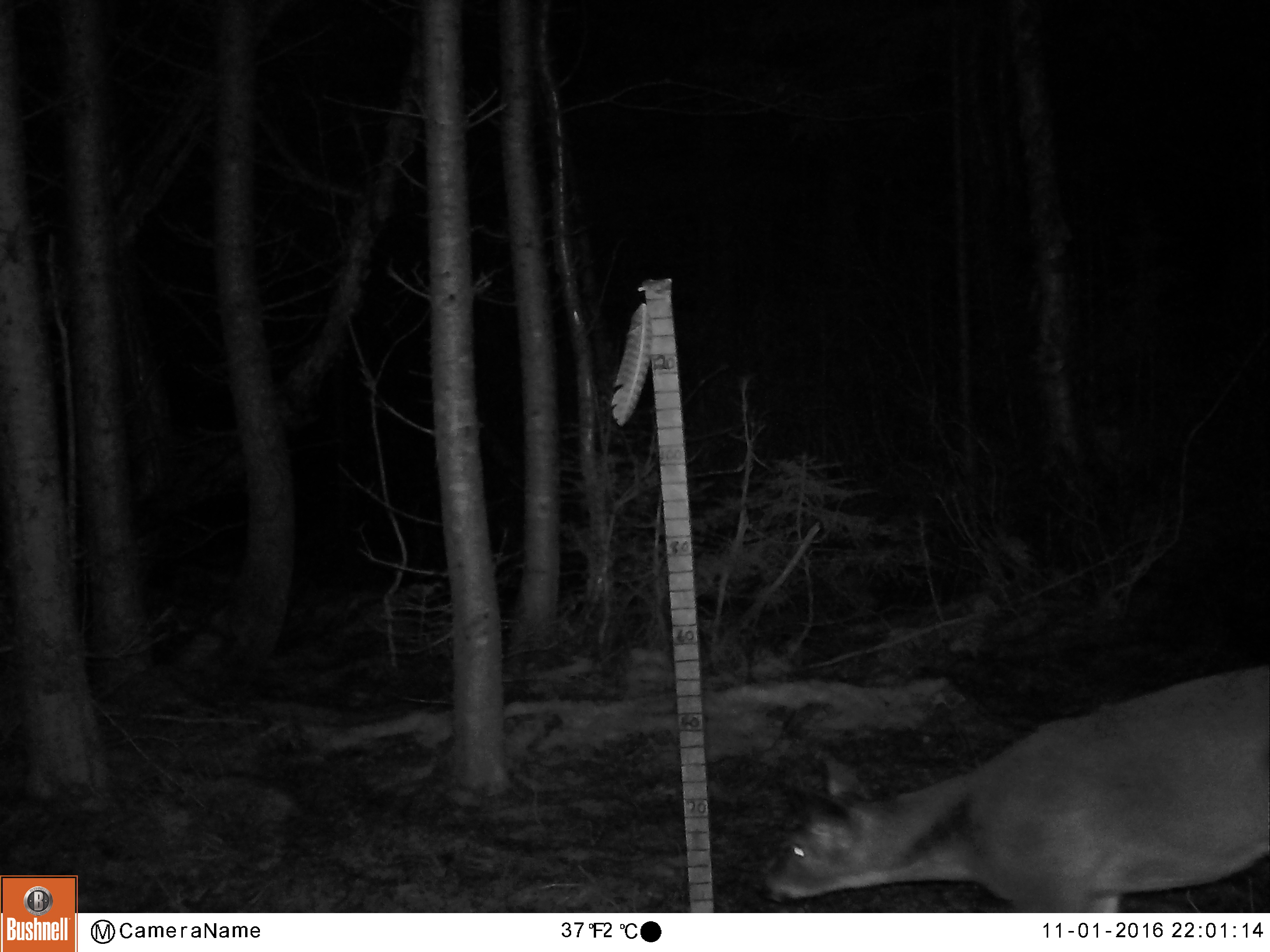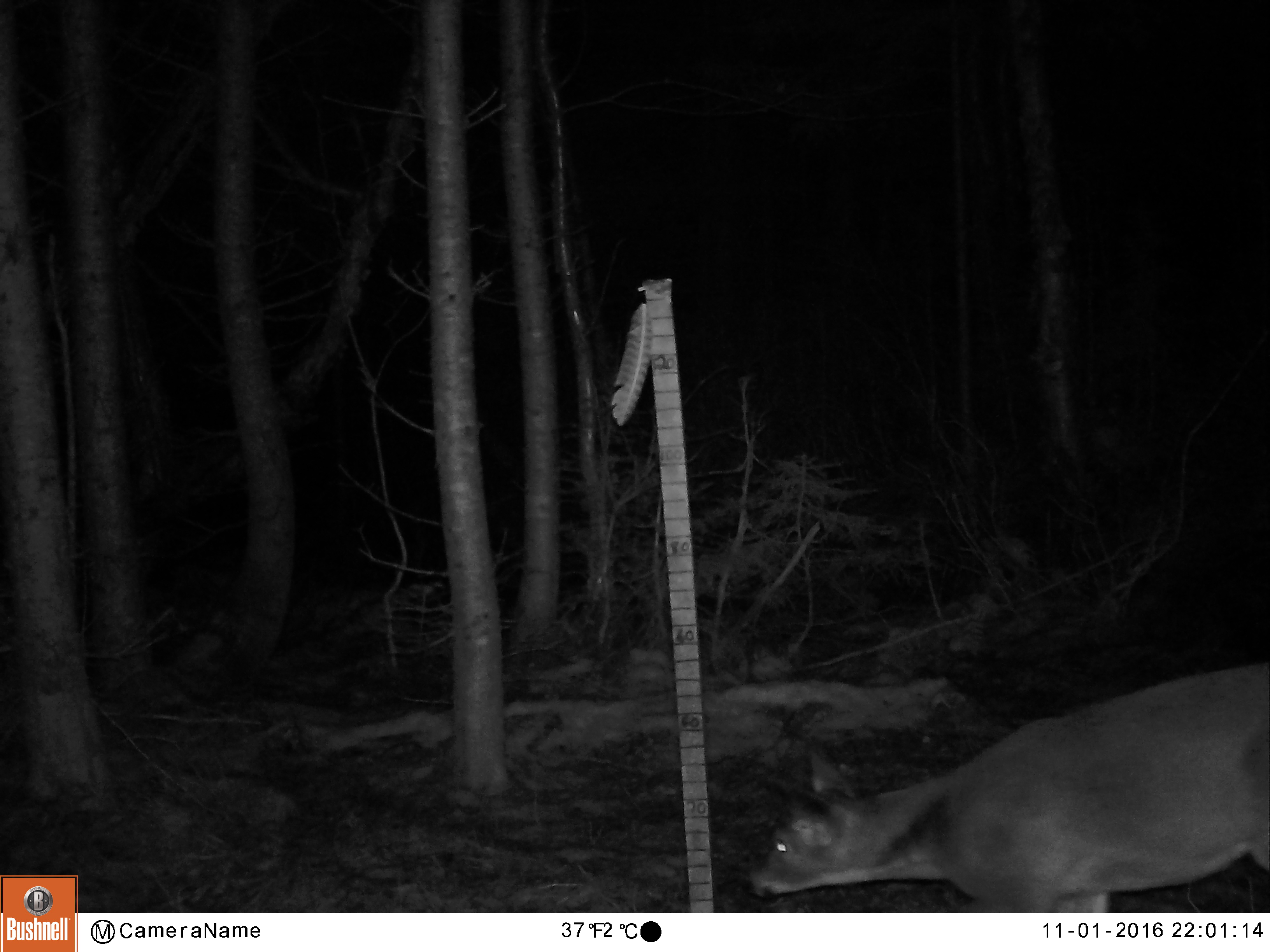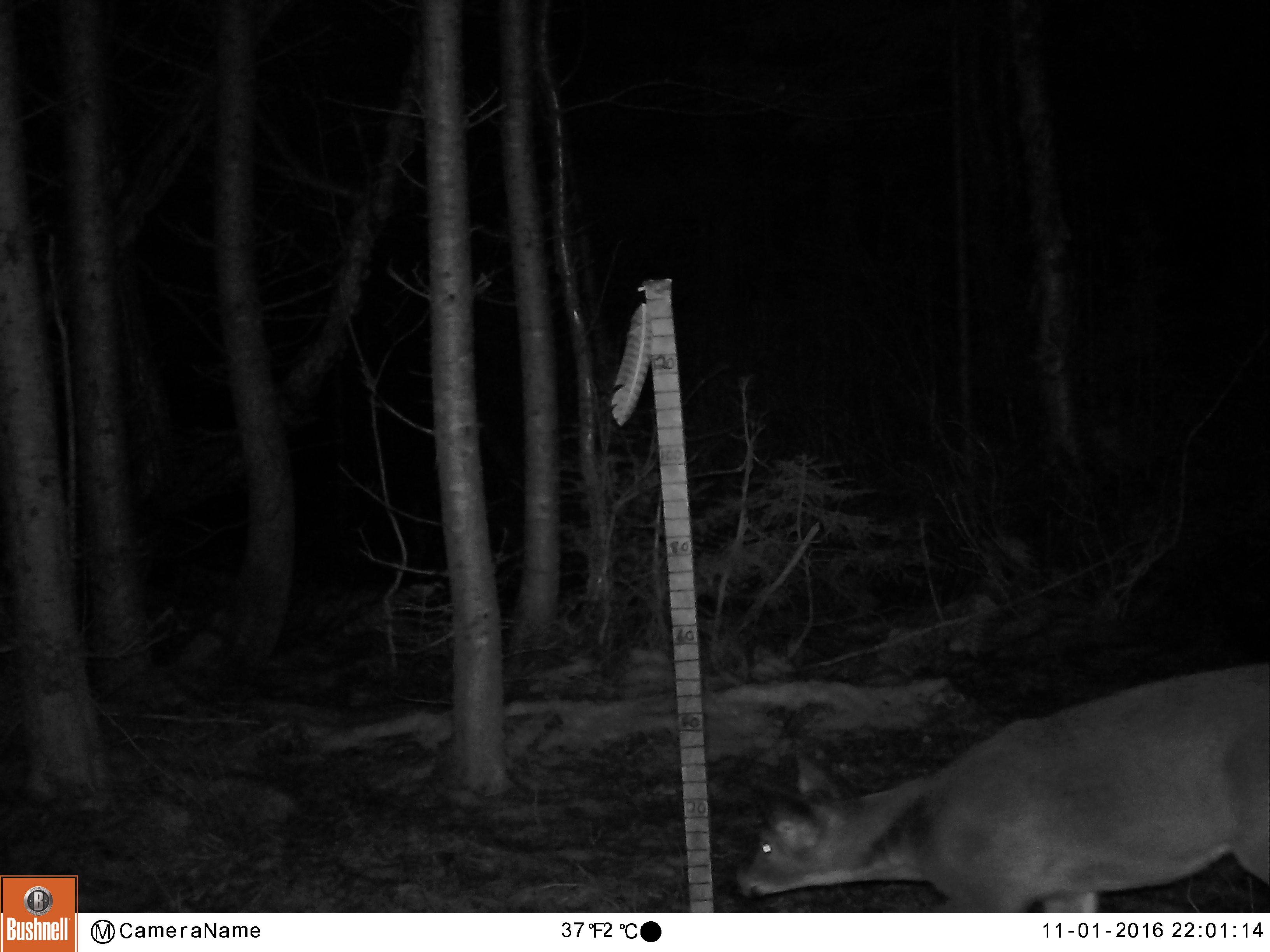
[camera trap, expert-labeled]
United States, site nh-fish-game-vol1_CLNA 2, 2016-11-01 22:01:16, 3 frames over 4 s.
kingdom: Animalia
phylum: Chordata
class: Mammalia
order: Artiodactyla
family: Cervidae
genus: Odocoileus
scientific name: Odocoileus virginianus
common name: white-tailed deer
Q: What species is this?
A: White-tailed deer (Odocoileus virginianus).